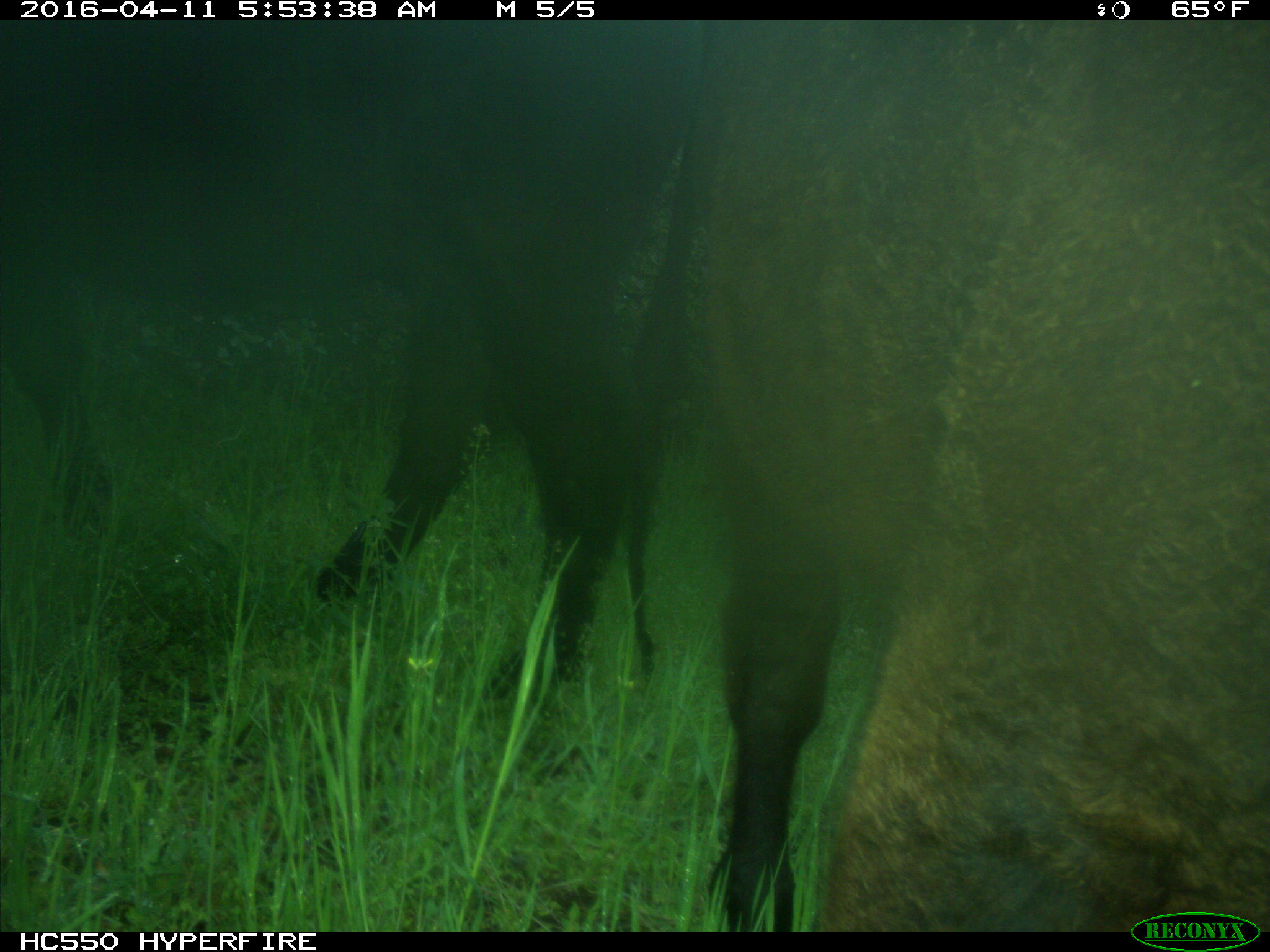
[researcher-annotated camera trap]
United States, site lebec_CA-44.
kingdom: Animalia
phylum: Chordata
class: Mammalia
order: Artiodactyla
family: Bovidae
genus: Bos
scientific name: Bos taurus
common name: domestic cow